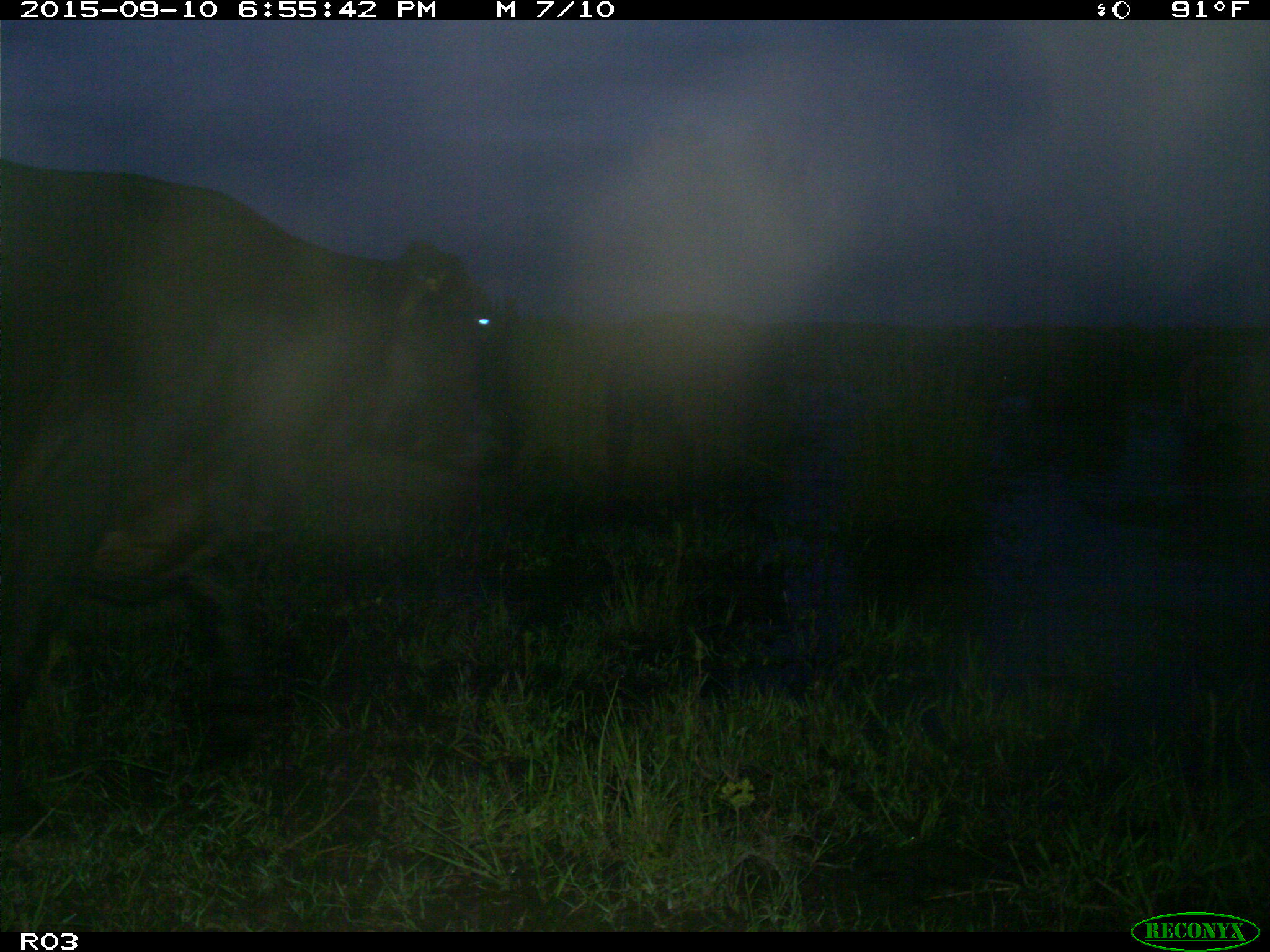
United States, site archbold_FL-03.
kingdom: Animalia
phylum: Chordata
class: Mammalia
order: Artiodactyla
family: Bovidae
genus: Bos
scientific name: Bos taurus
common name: domestic cow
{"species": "Bos taurus (domestic cow)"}